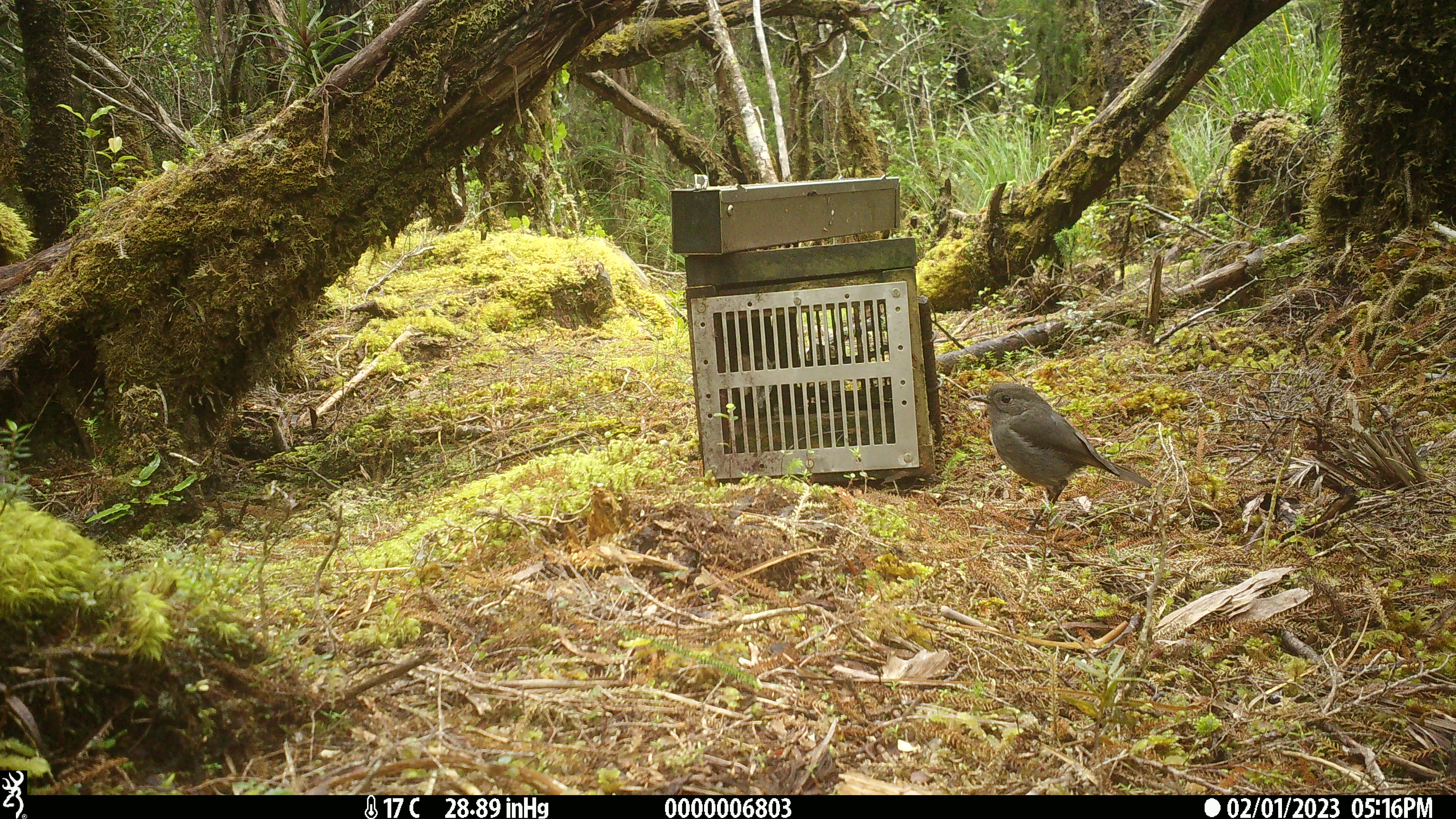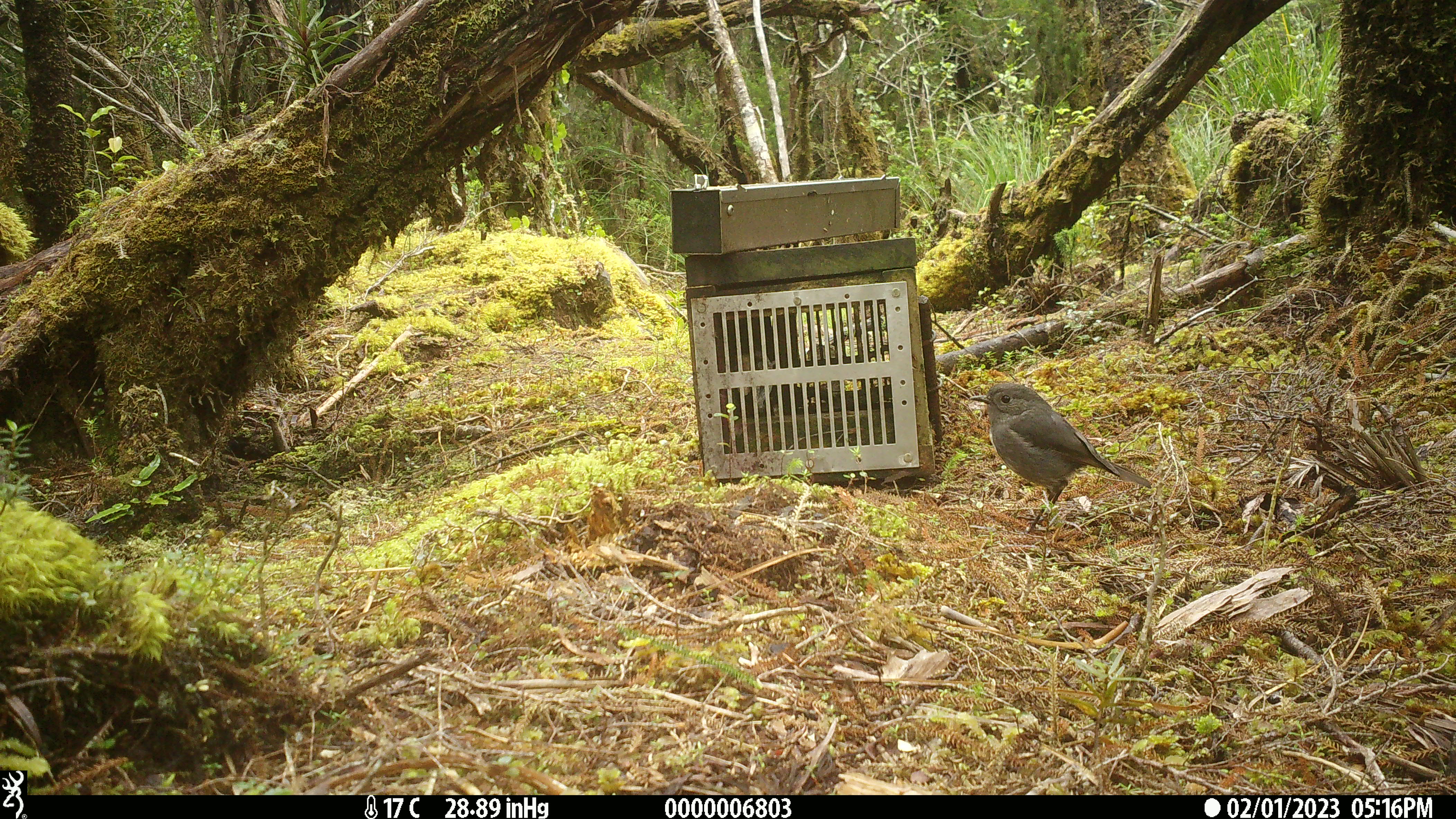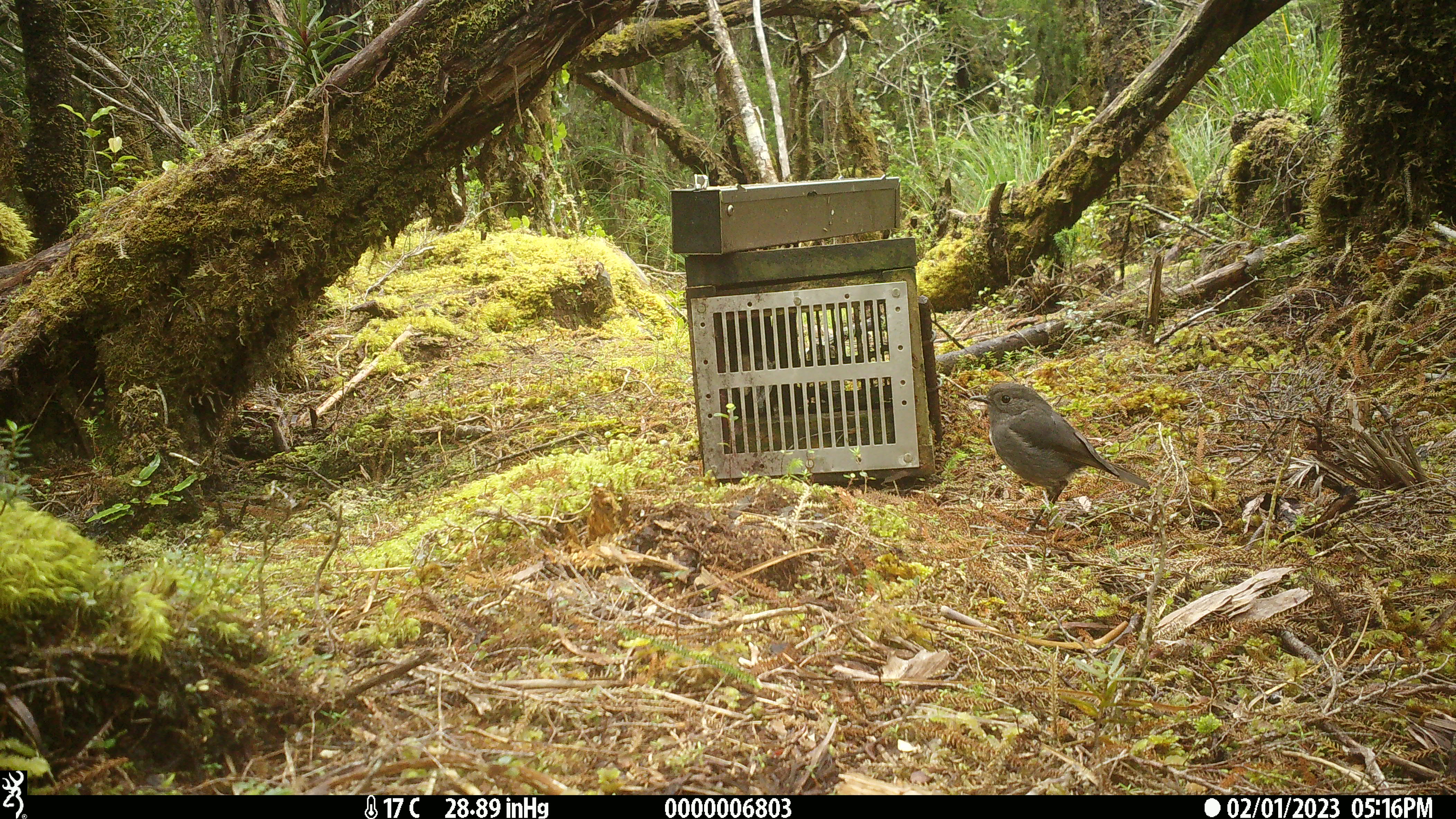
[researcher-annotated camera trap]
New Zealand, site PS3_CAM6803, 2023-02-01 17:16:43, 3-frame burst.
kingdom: Animalia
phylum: Chordata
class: Aves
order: Passeriformes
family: Petroicidae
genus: Petroica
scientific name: Petroica australis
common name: new zealand robin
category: robin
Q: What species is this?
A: Robin (new zealand robin) (Petroica australis).